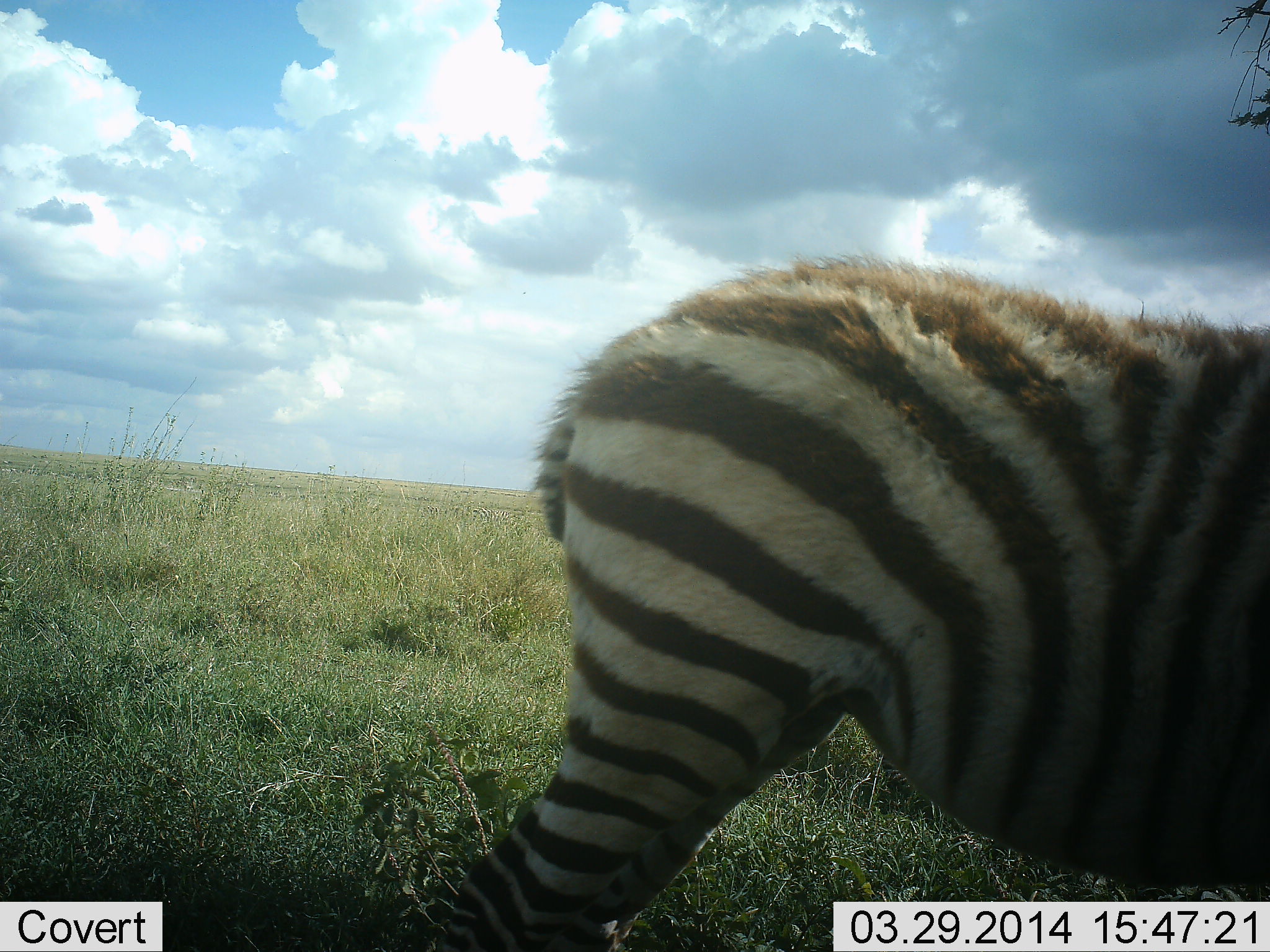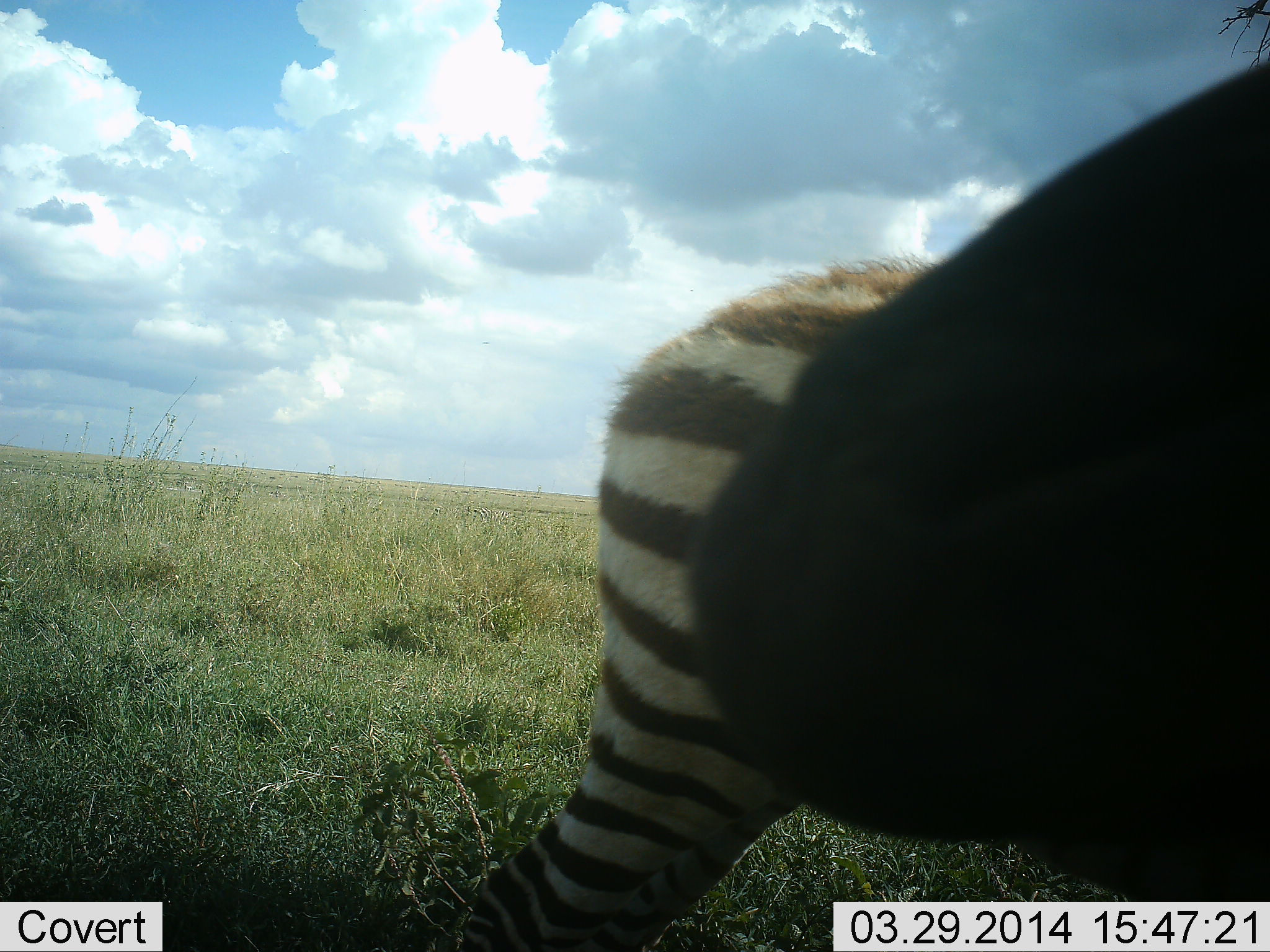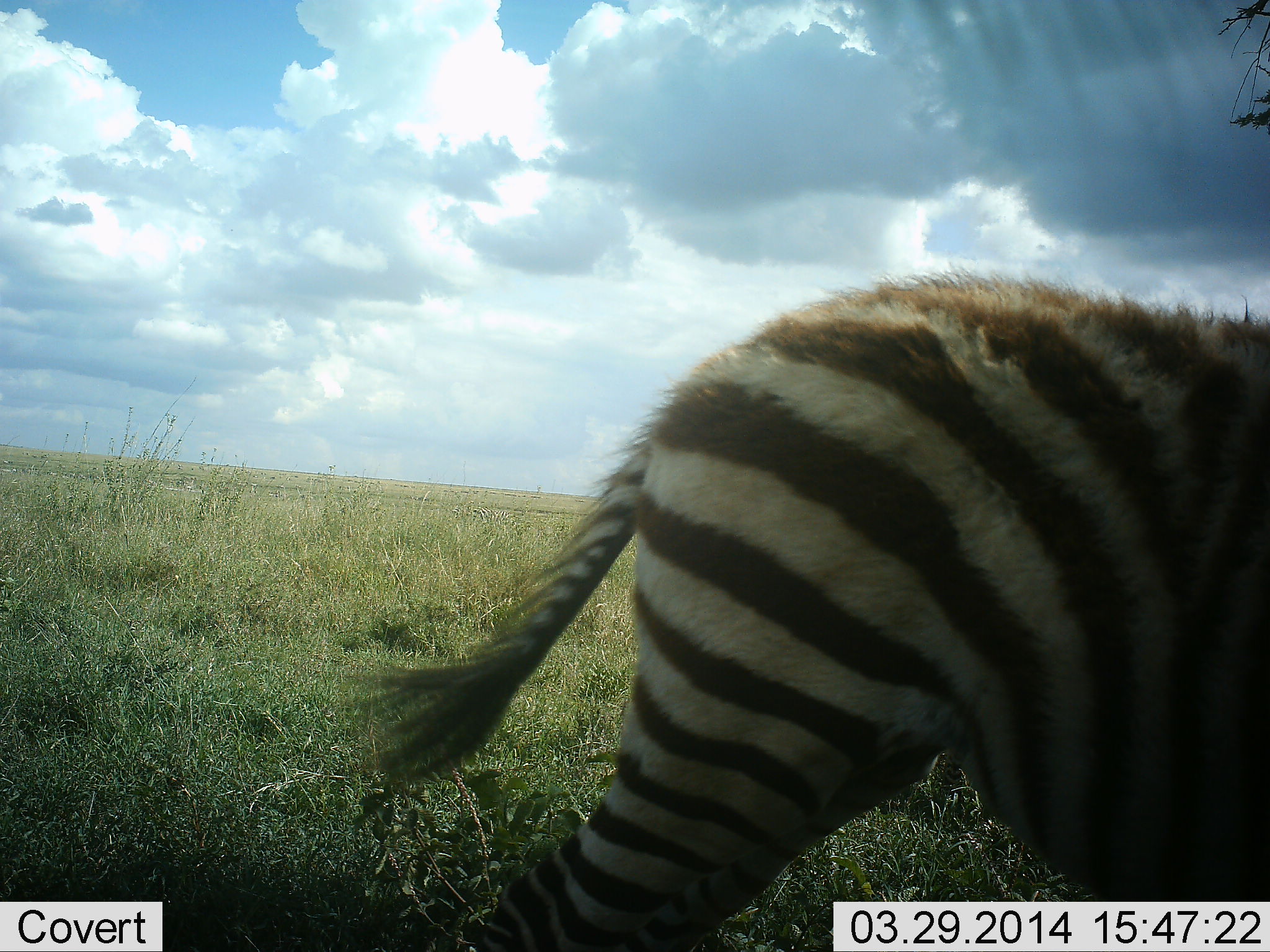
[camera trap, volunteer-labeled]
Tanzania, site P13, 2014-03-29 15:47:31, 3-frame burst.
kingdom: Animalia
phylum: Chordata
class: Mammalia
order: Perissodactyla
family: Equidae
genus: Equus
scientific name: Equus quagga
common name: plains zebra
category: zebra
Zebra (plains zebra) (Equus quagga), count 1. Behavior (volunteer vote fractions): standing 70%, resting 0%, moving 20%, interacting 20%. Young present (vote fraction): 30%. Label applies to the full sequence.